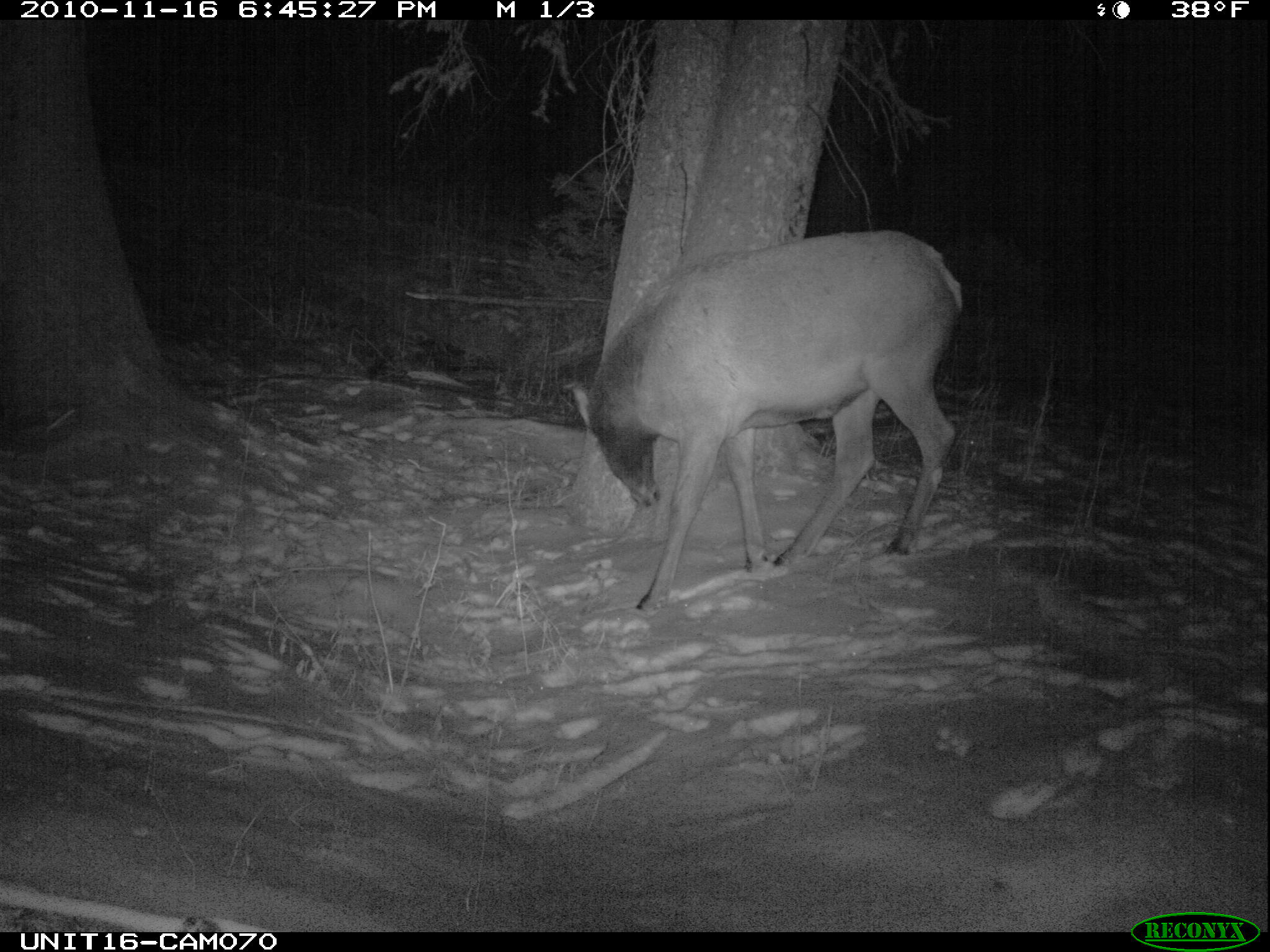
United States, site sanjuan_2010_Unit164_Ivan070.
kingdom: Animalia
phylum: Chordata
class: Mammalia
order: Artiodactyla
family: Cervidae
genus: Cervus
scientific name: Cervus elaphus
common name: red deer